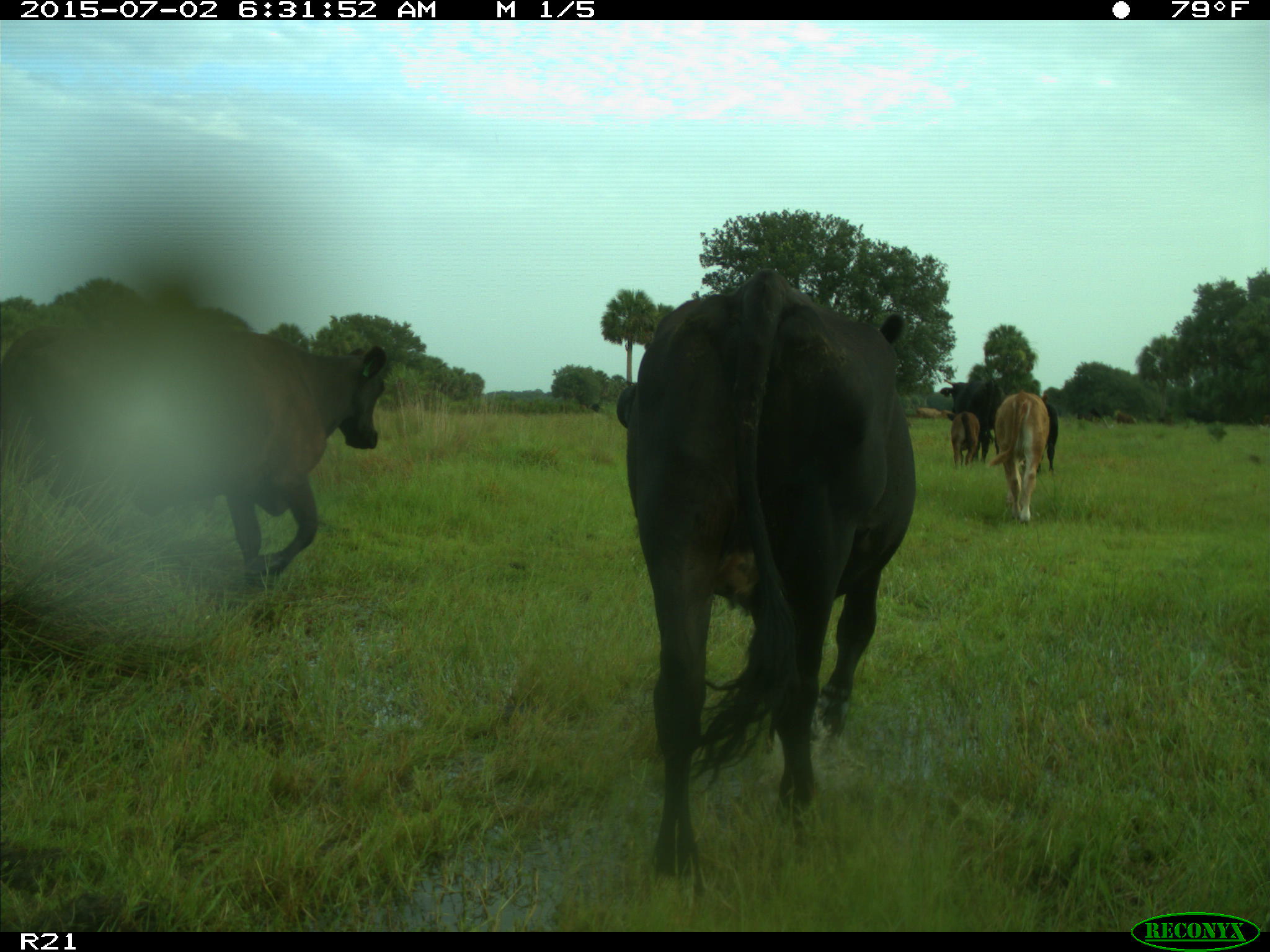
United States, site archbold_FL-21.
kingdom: Animalia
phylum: Chordata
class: Mammalia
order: Artiodactyla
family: Bovidae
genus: Bos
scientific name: Bos taurus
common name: domestic cow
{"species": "Bos taurus (domestic cow)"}